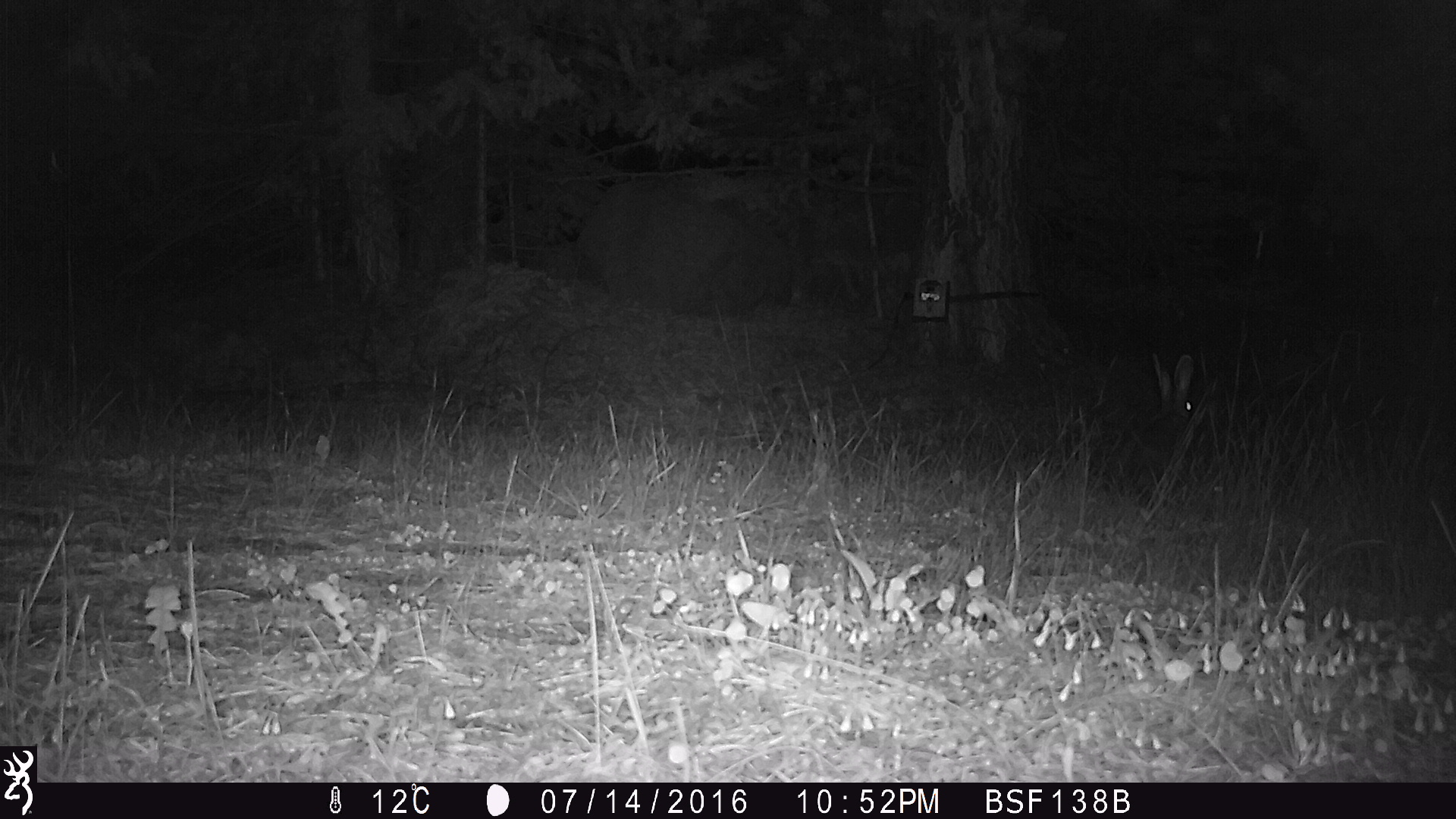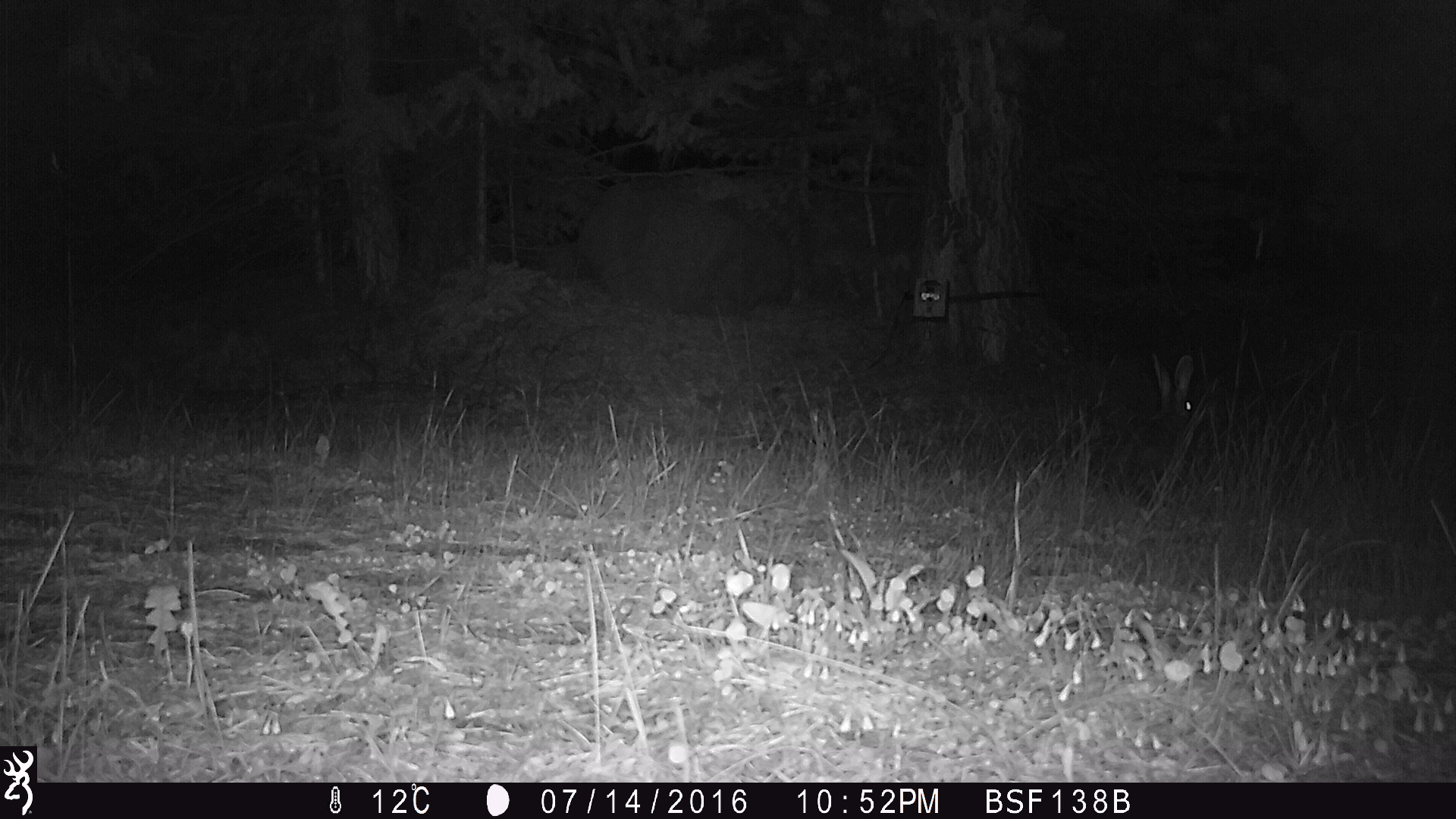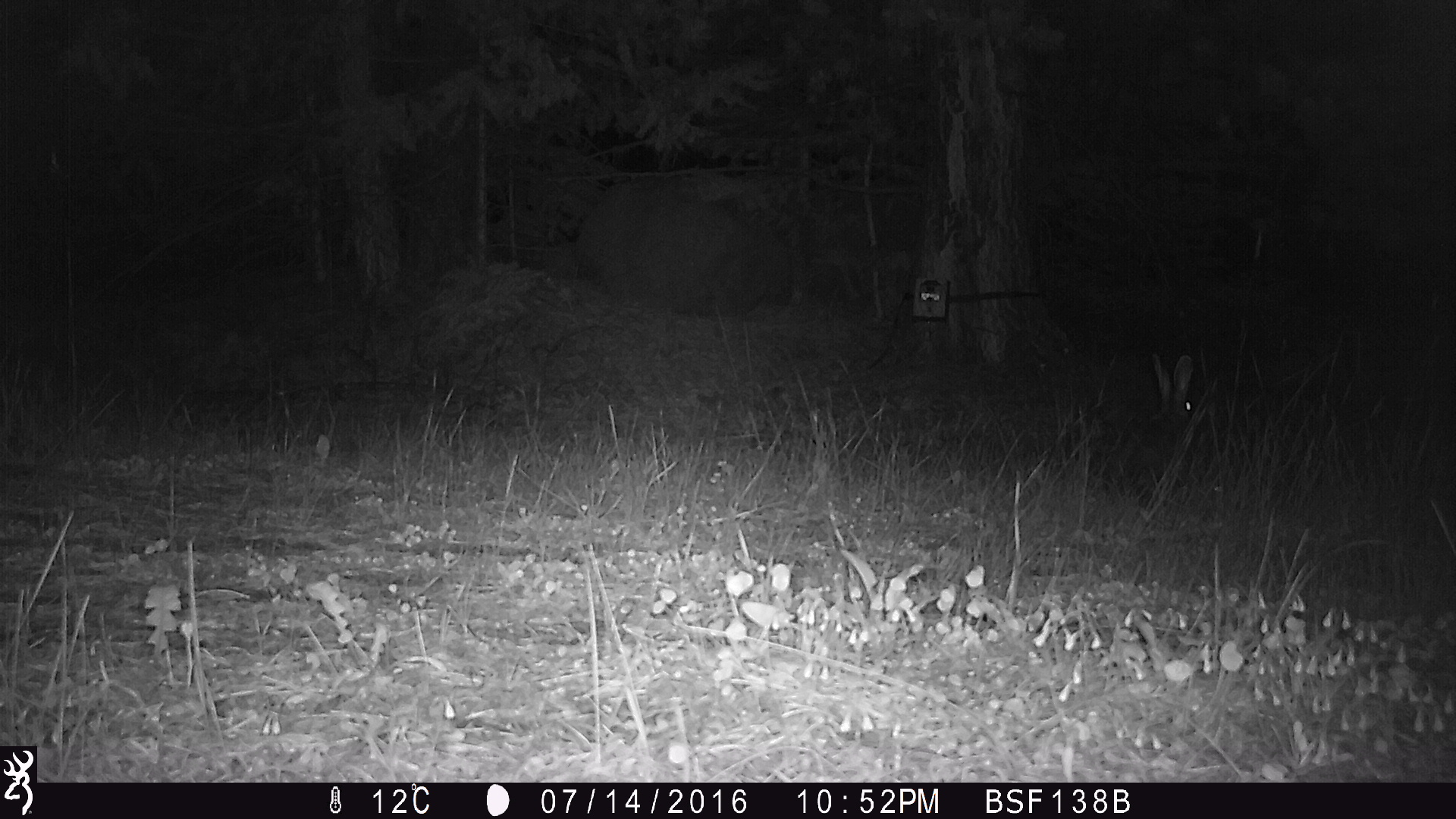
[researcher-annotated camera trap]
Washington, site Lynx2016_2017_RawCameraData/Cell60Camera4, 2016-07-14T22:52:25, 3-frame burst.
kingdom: Animalia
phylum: Chordata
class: Mammalia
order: Lagomorpha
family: Leporidae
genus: Lepus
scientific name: Lepus americanus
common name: snowshoe hare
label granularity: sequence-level